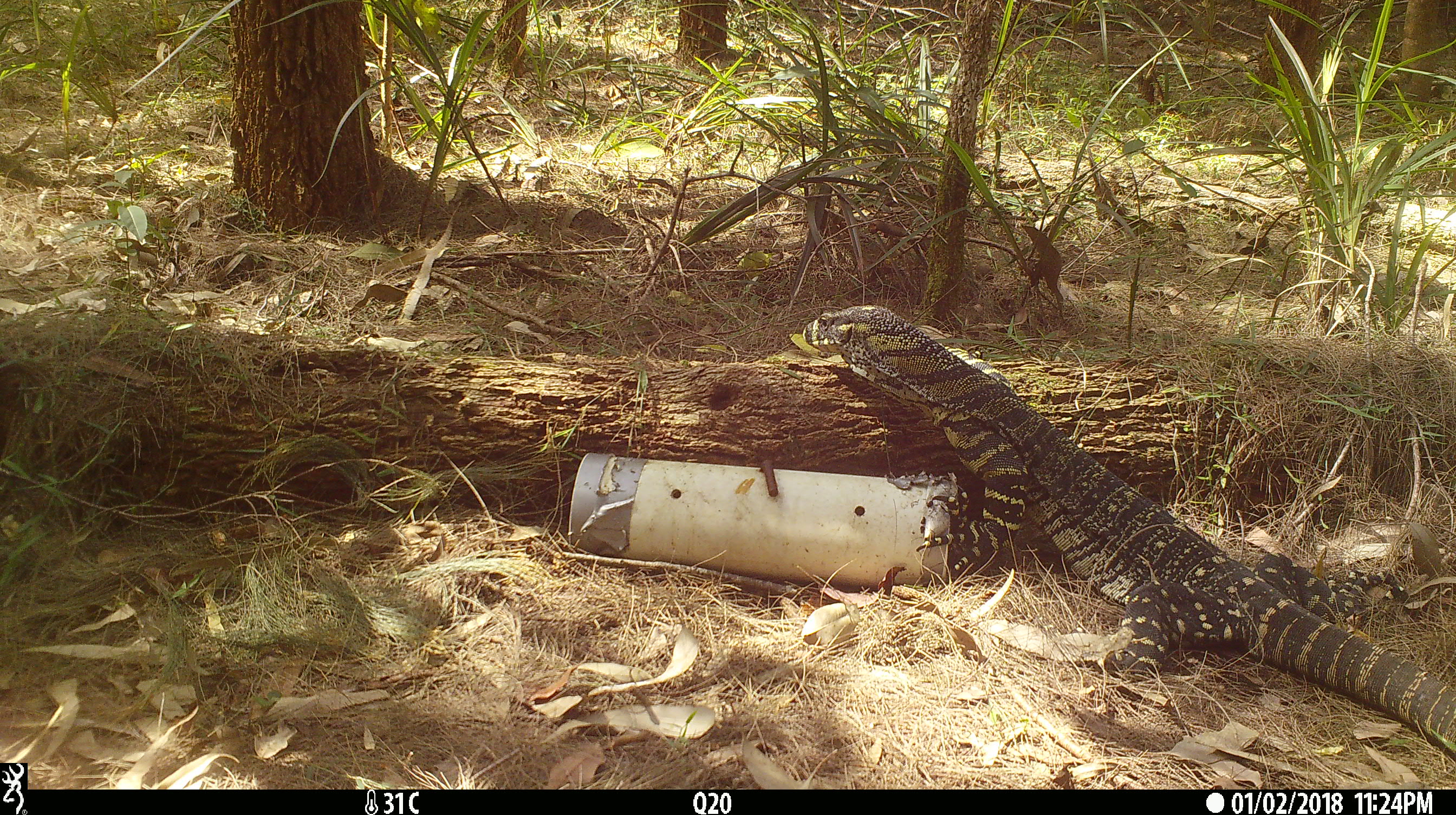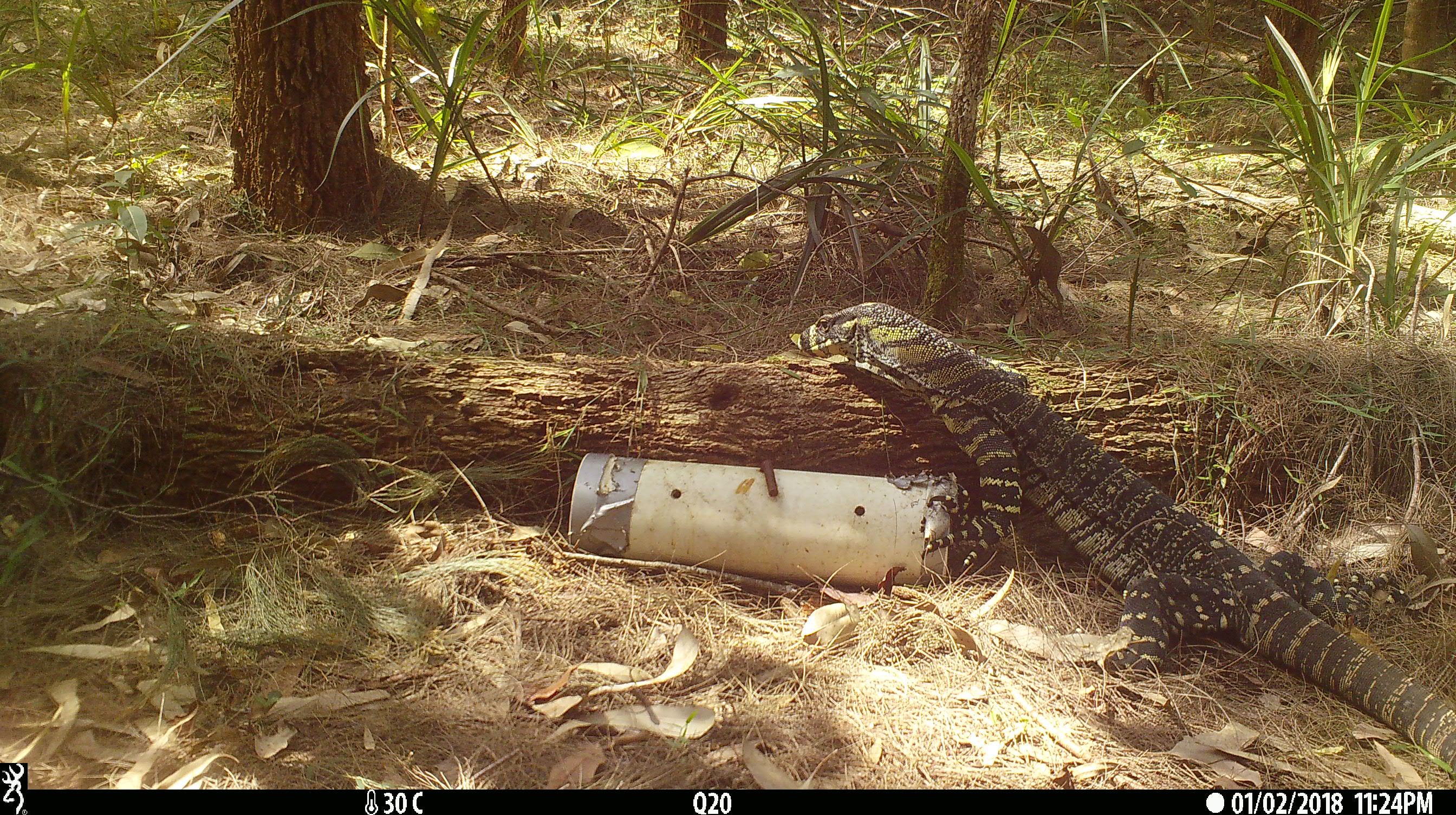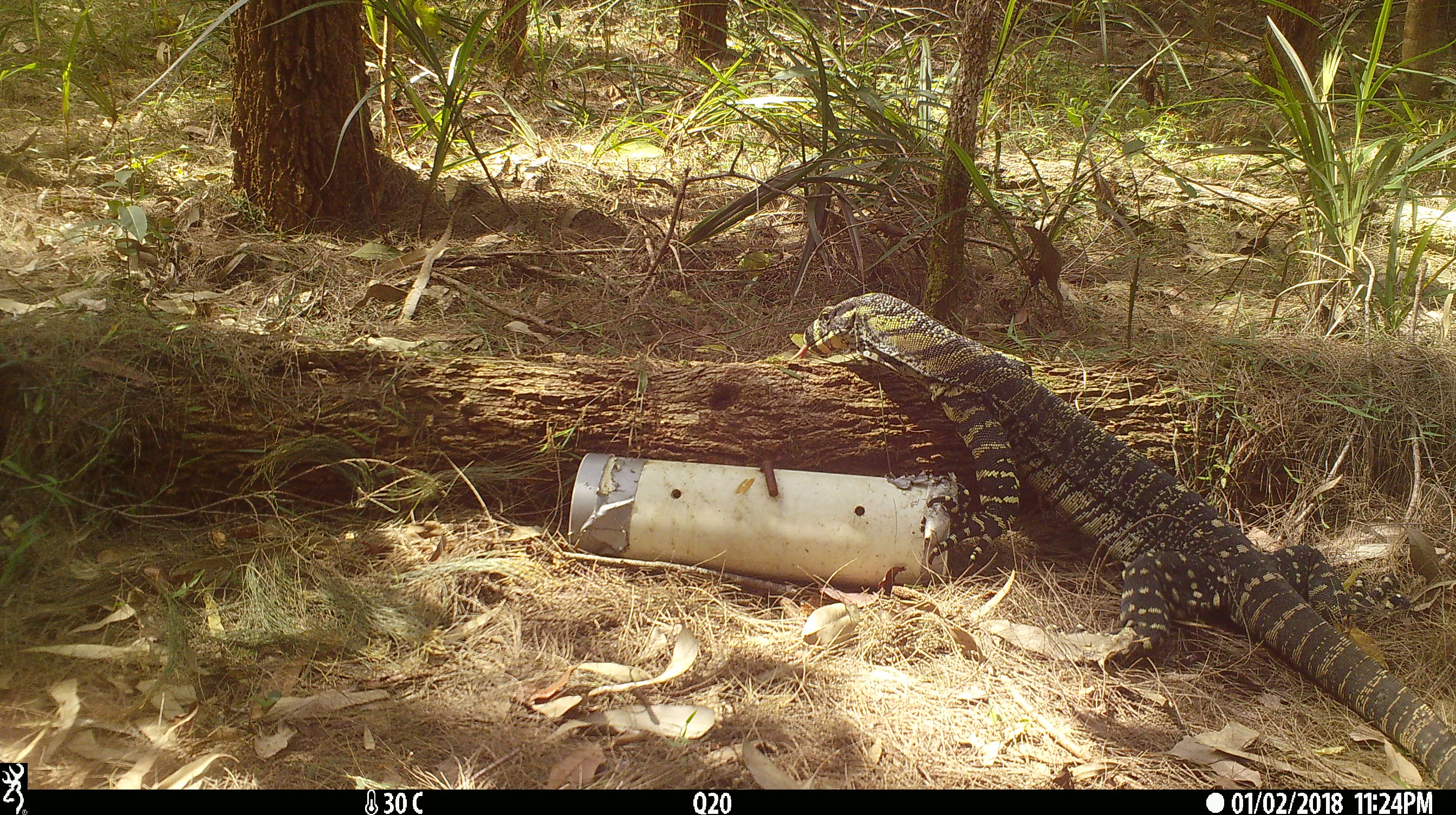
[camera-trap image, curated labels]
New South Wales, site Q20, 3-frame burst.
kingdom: Animalia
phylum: Chordata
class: Reptilia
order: Squamata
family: Varanidae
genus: Varanus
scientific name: Varanus varius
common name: lace monitor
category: goanna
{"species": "goanna (lace monitor) (Varanus varius)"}